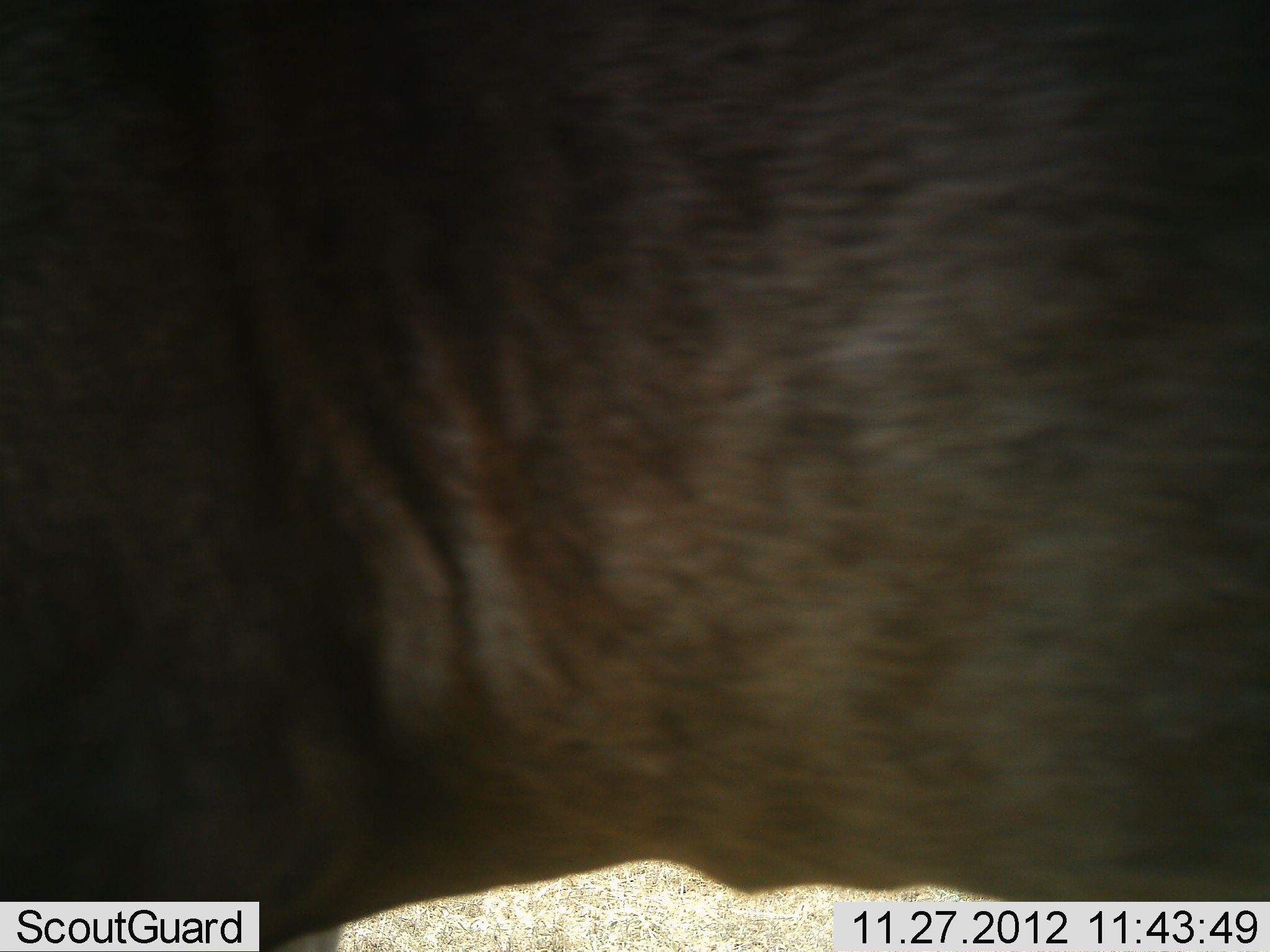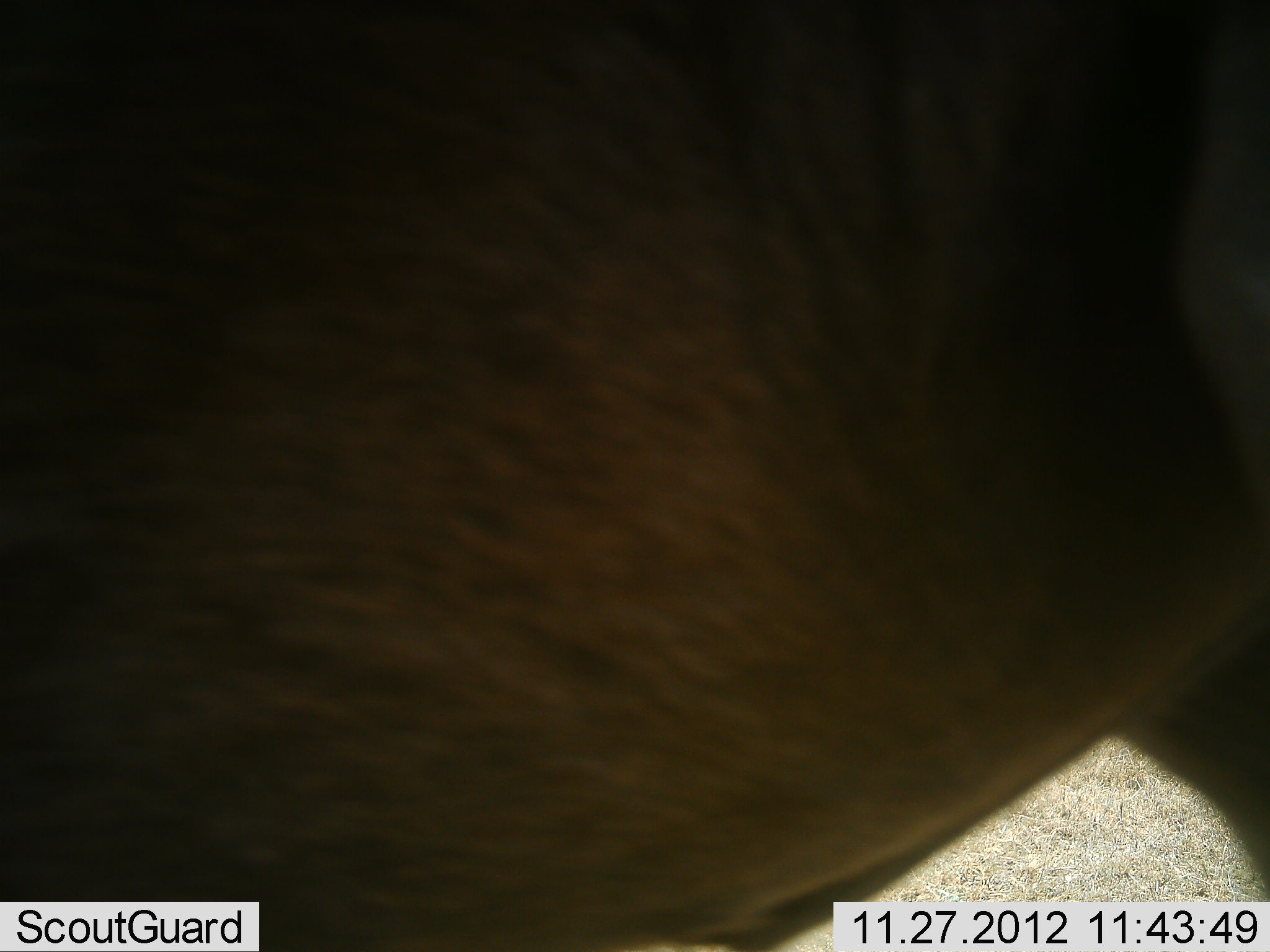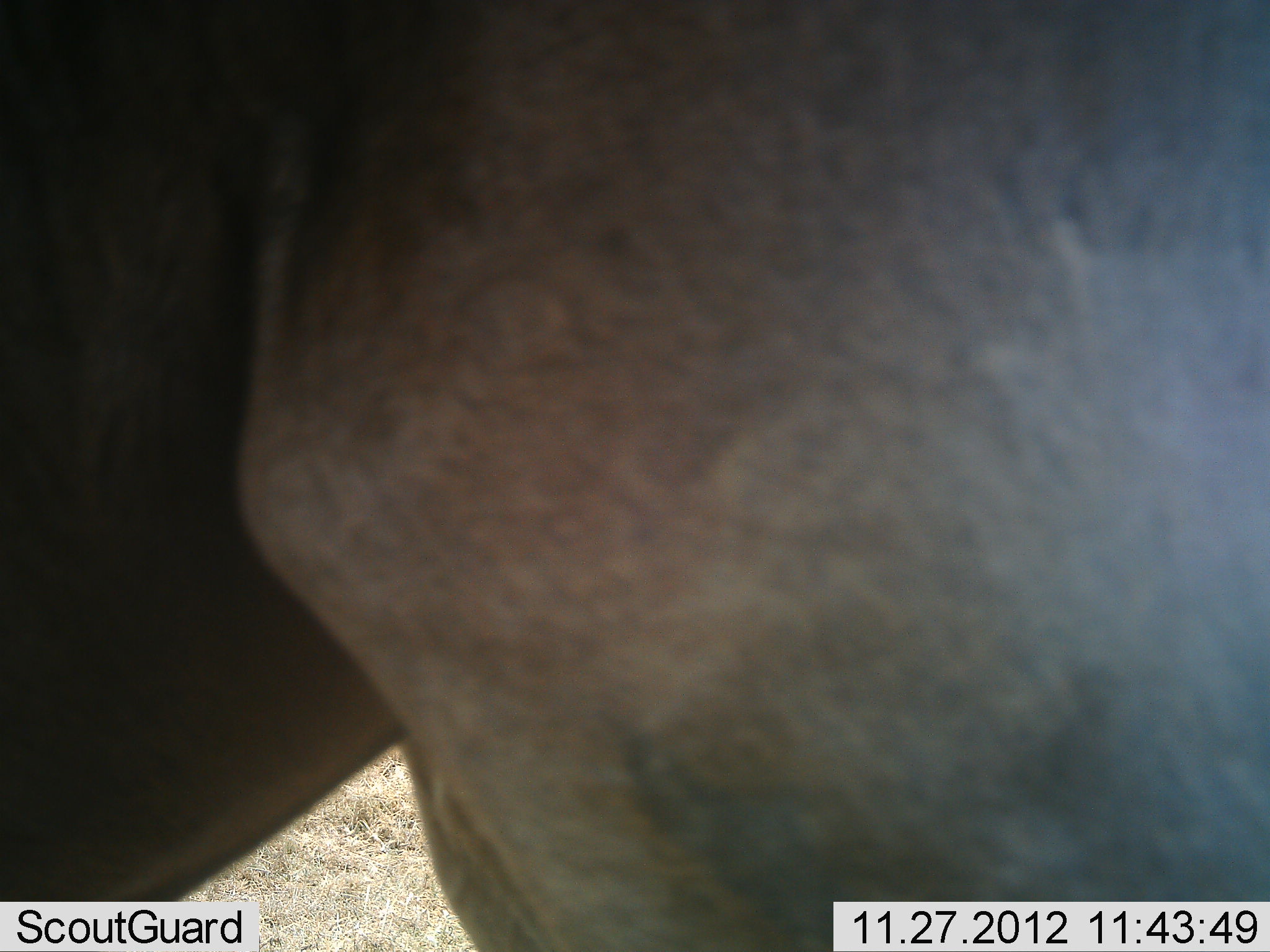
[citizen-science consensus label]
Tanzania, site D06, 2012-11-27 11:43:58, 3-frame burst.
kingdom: Animalia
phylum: Chordata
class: Mammalia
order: Artiodactyla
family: Bovidae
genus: Connochaetes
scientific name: Connochaetes taurinus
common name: blue wildebeest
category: wildebeest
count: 1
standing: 37%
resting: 0%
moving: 63%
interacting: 0%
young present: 0%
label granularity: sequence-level